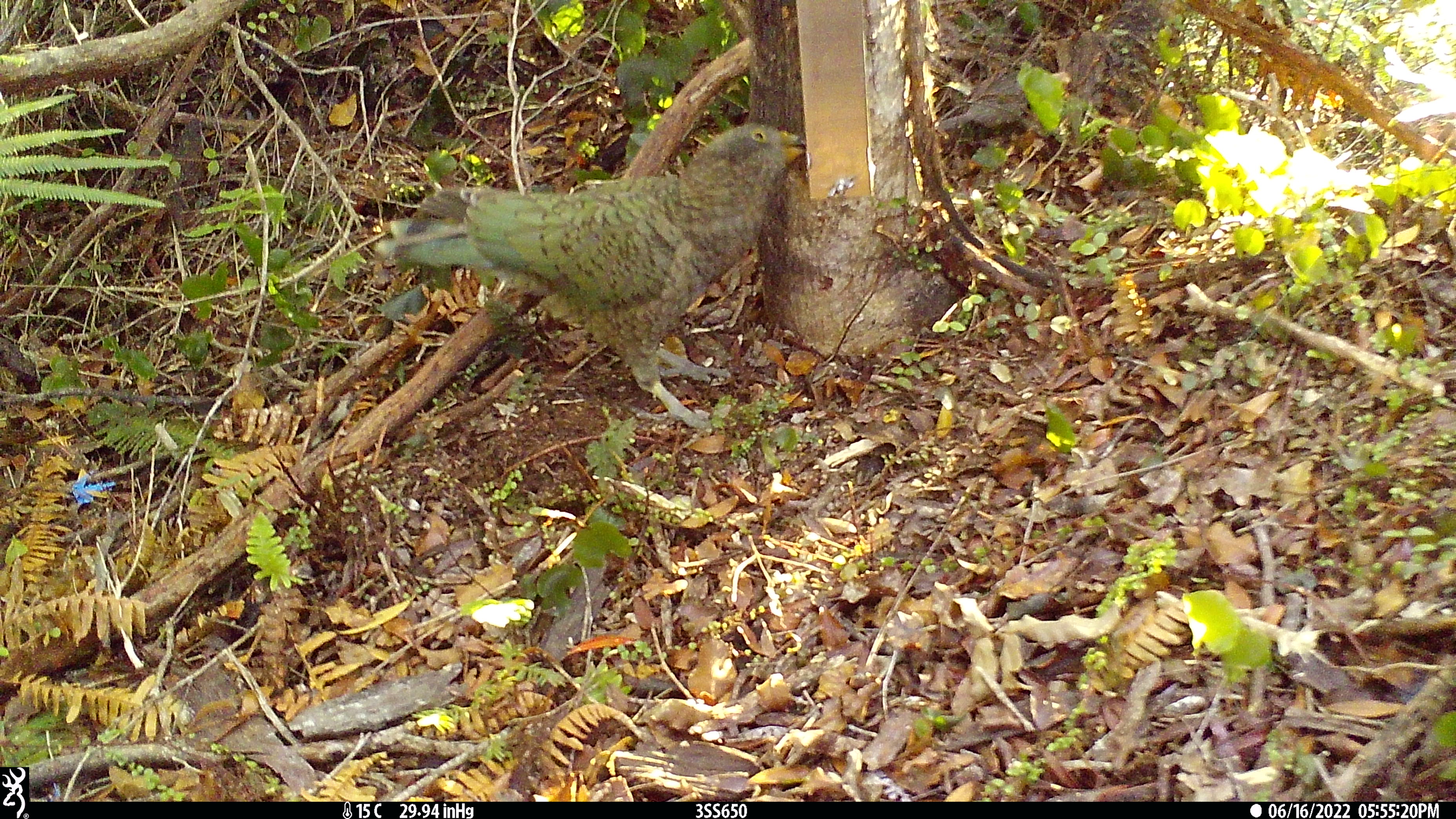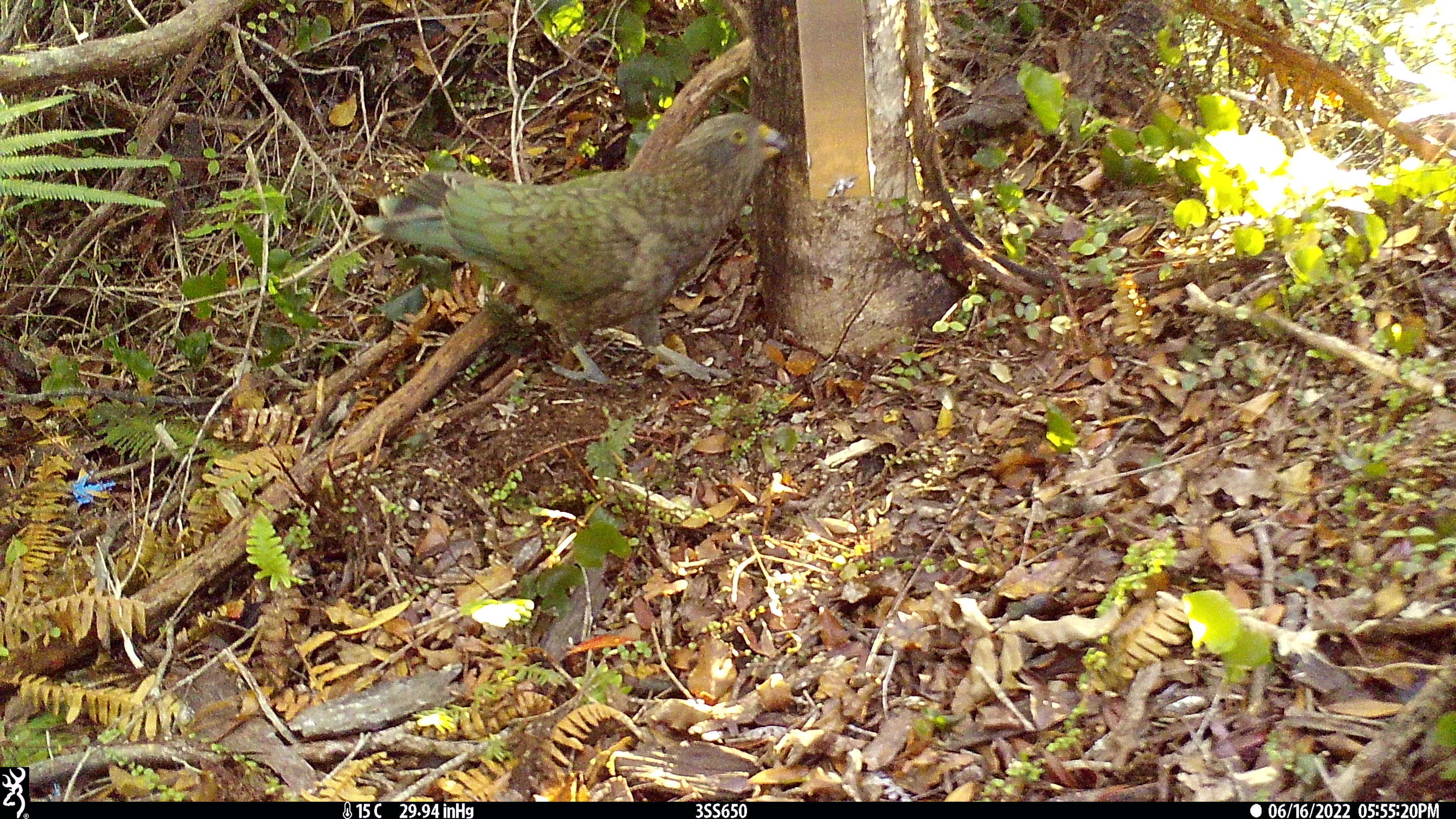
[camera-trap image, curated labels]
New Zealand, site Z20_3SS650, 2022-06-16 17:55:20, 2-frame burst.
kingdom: Animalia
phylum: Chordata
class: Aves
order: Psittaciformes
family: Strigopidae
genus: Nestor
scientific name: Nestor notabilis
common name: kea